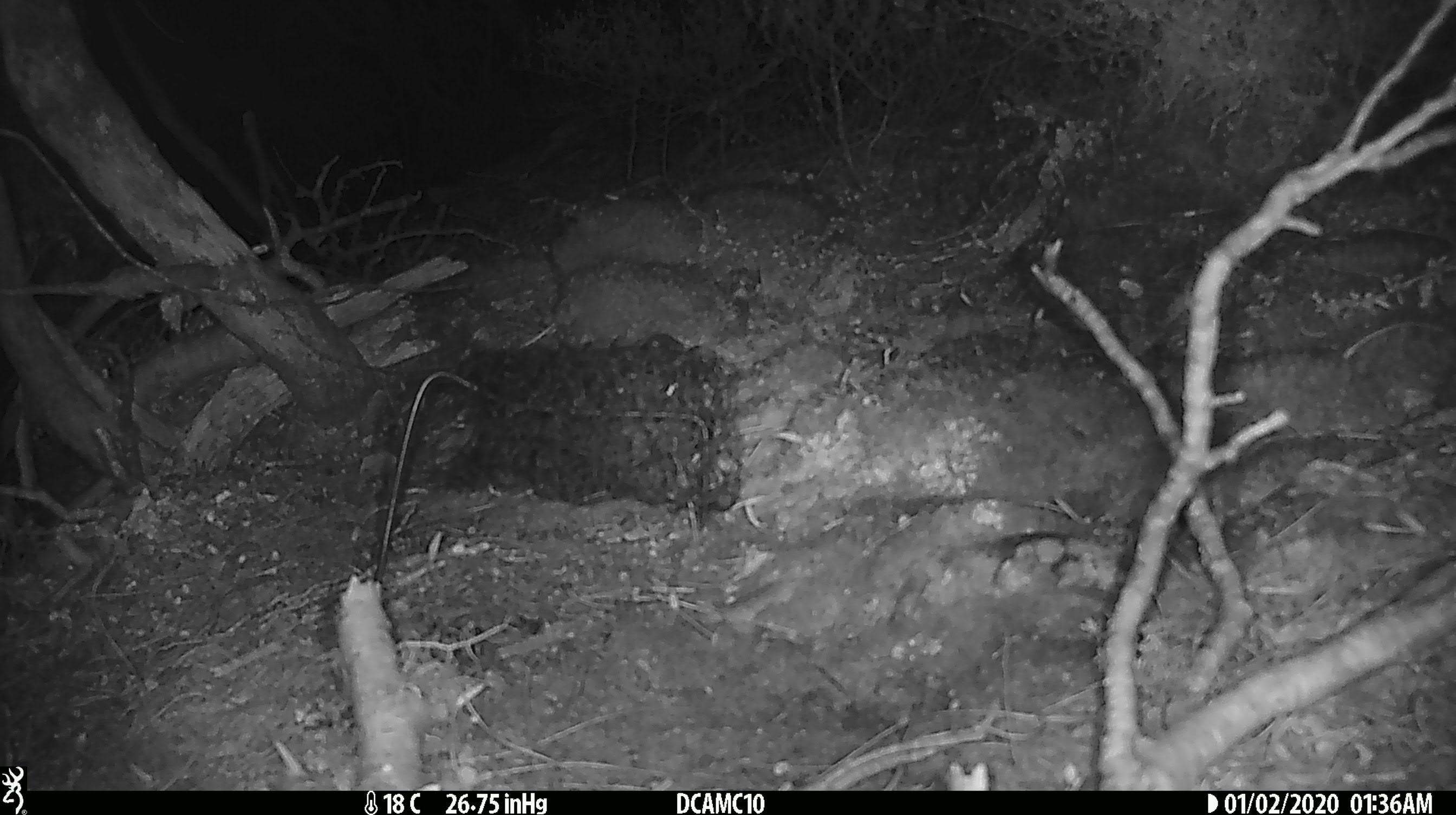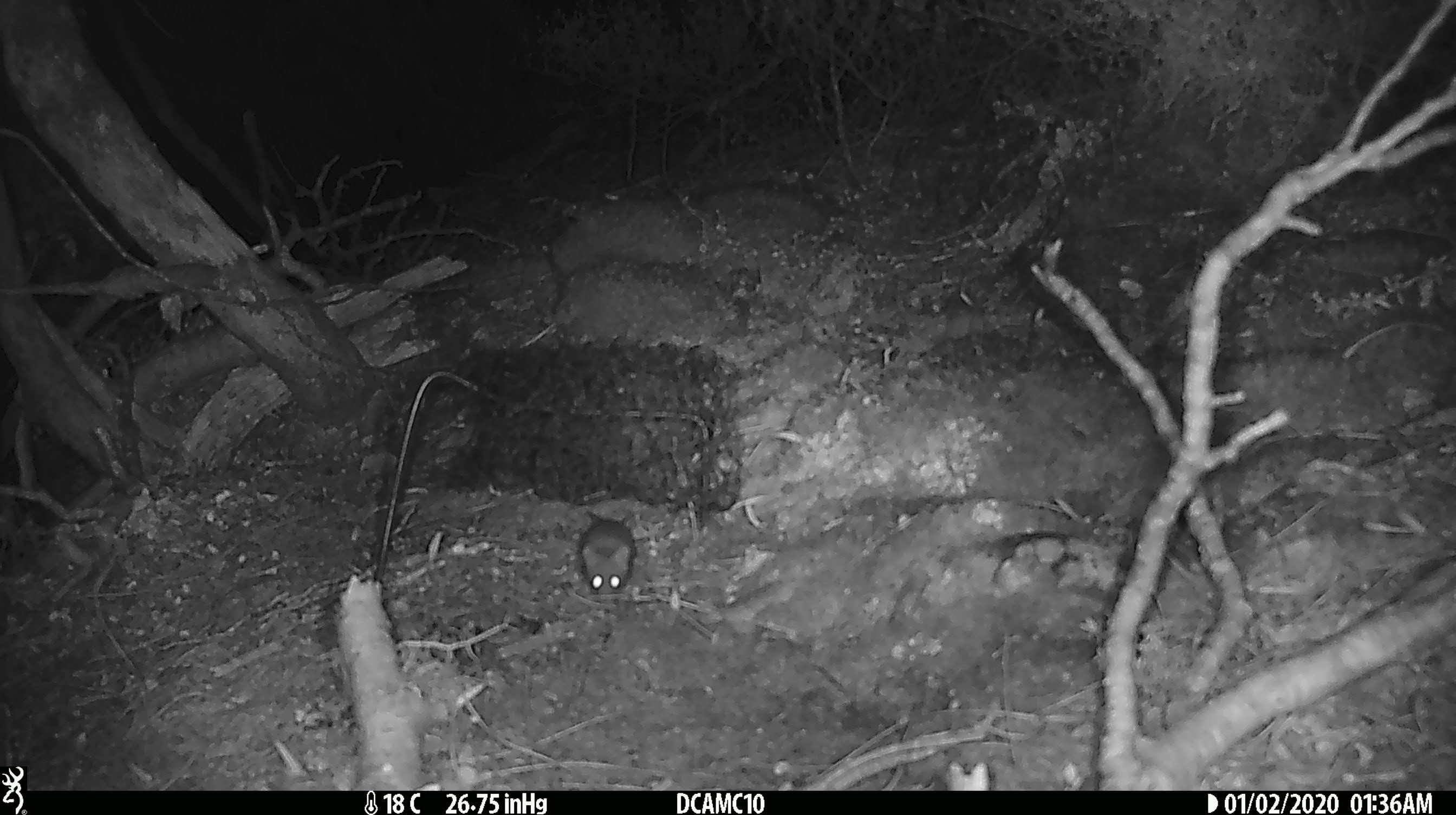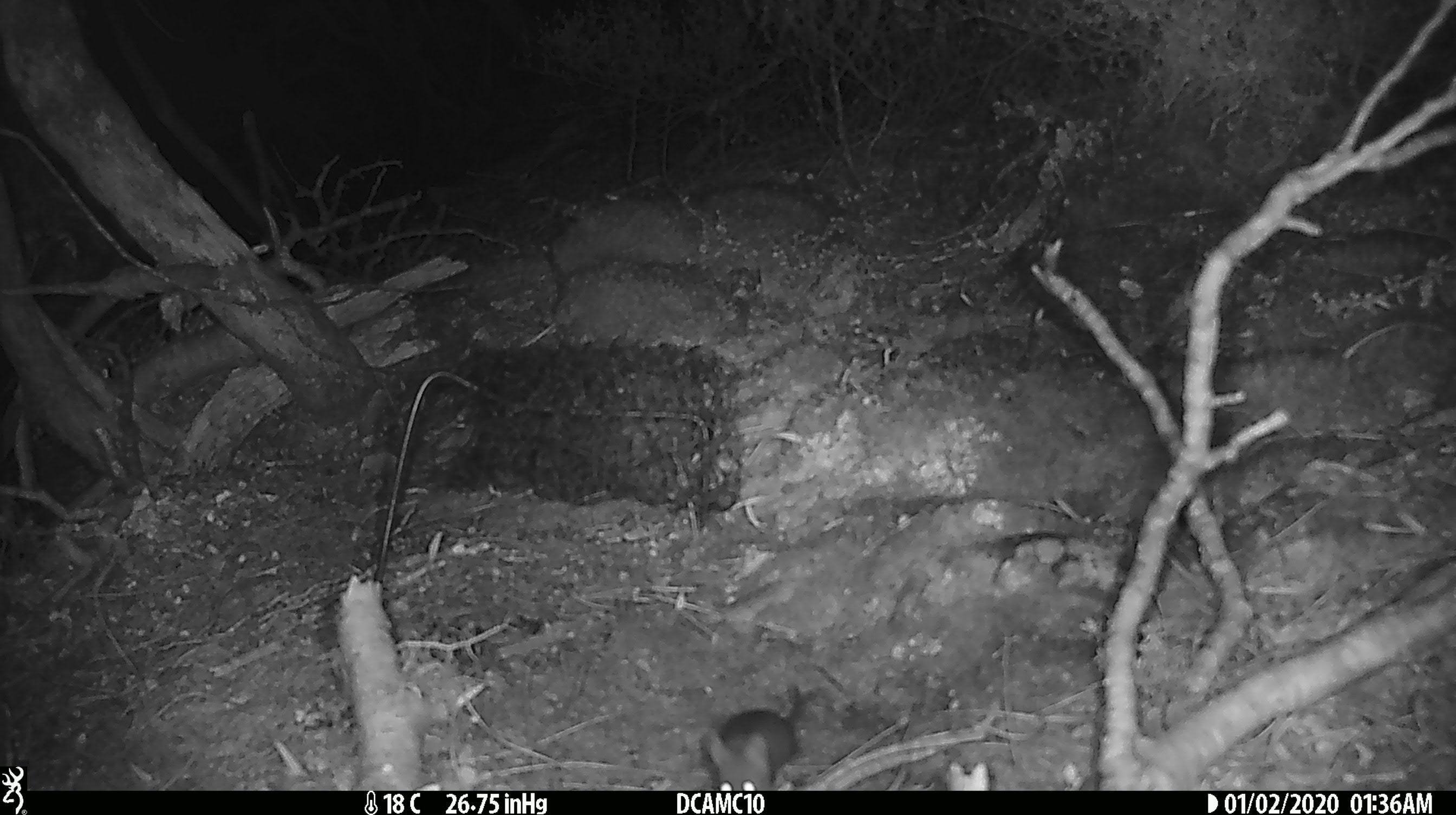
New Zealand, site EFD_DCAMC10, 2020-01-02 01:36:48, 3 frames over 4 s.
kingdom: Animalia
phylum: Chordata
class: Mammalia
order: Rodentia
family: Muridae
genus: Mus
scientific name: Mus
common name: mouse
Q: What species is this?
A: Mouse (Mus).